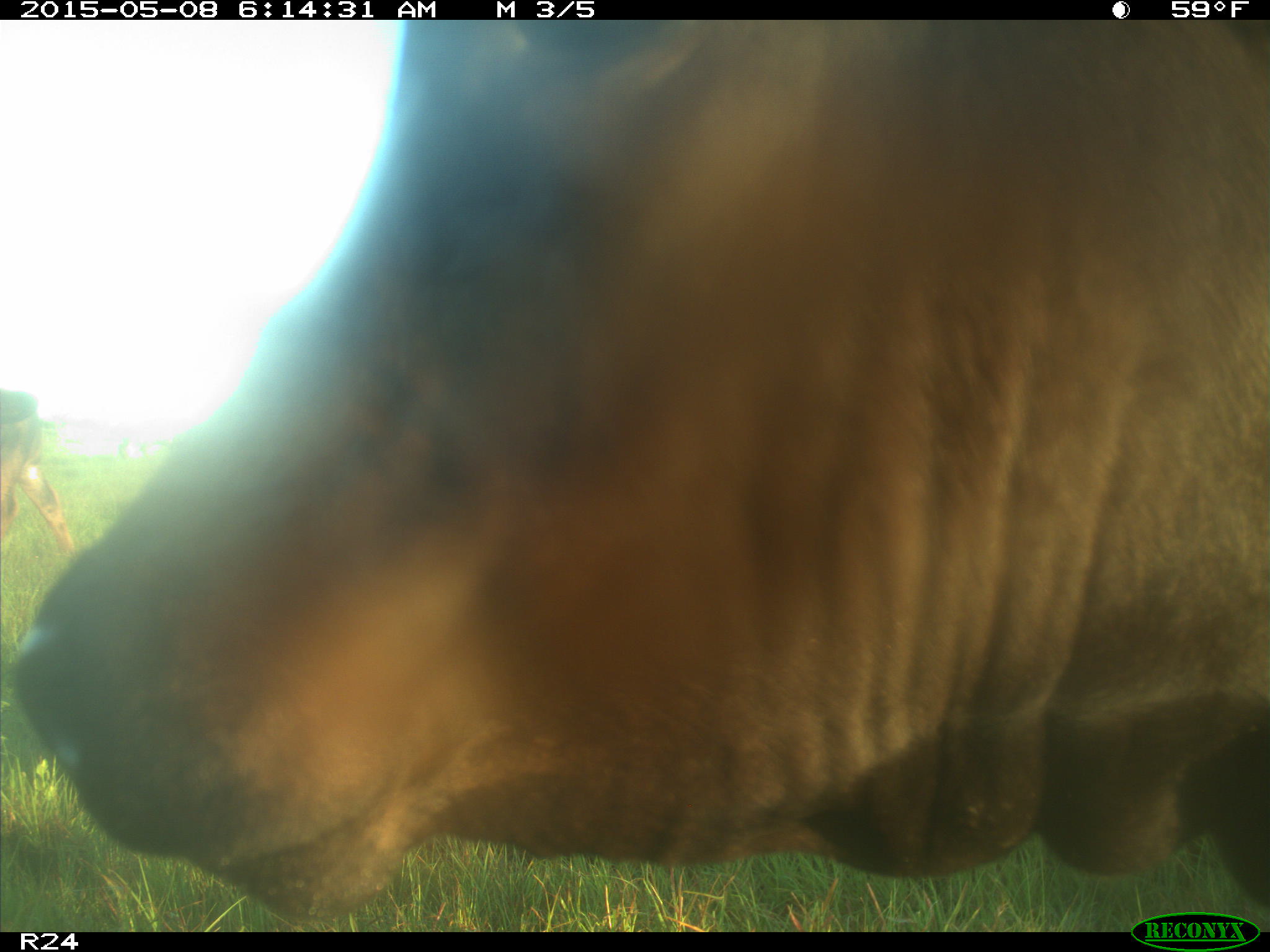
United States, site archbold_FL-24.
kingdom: Animalia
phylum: Chordata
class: Mammalia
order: Artiodactyla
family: Bovidae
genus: Bos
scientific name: Bos taurus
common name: domestic cow